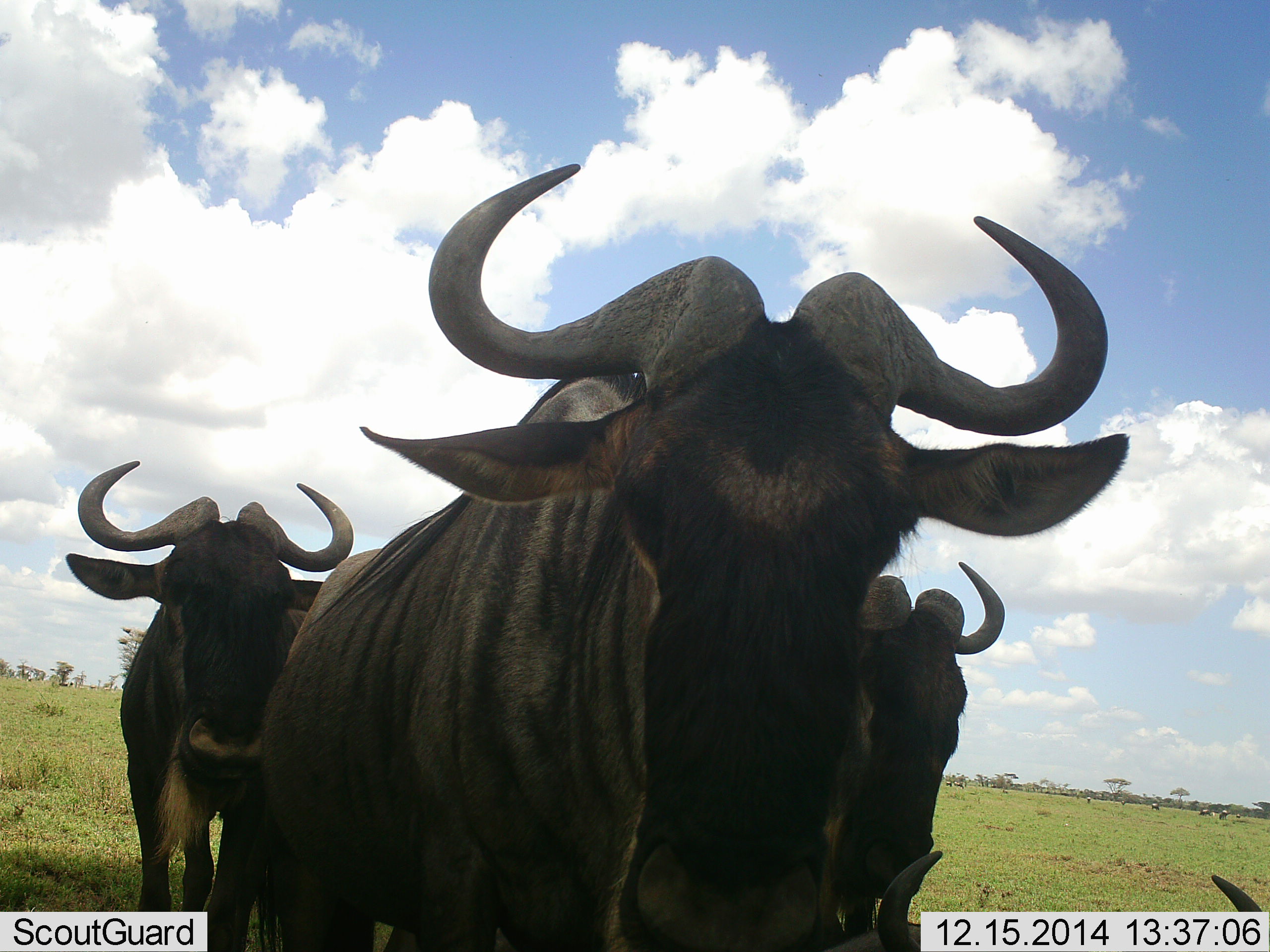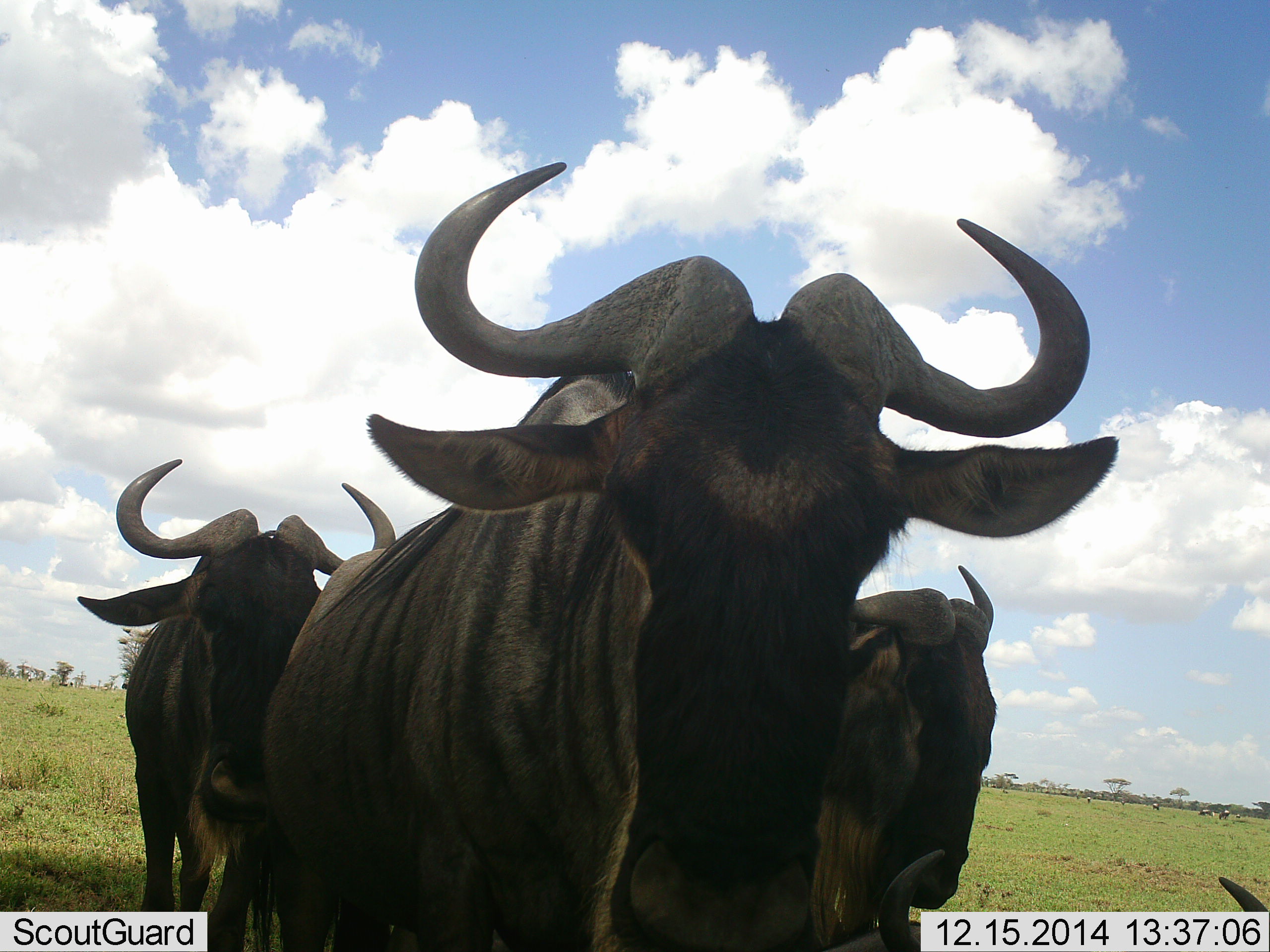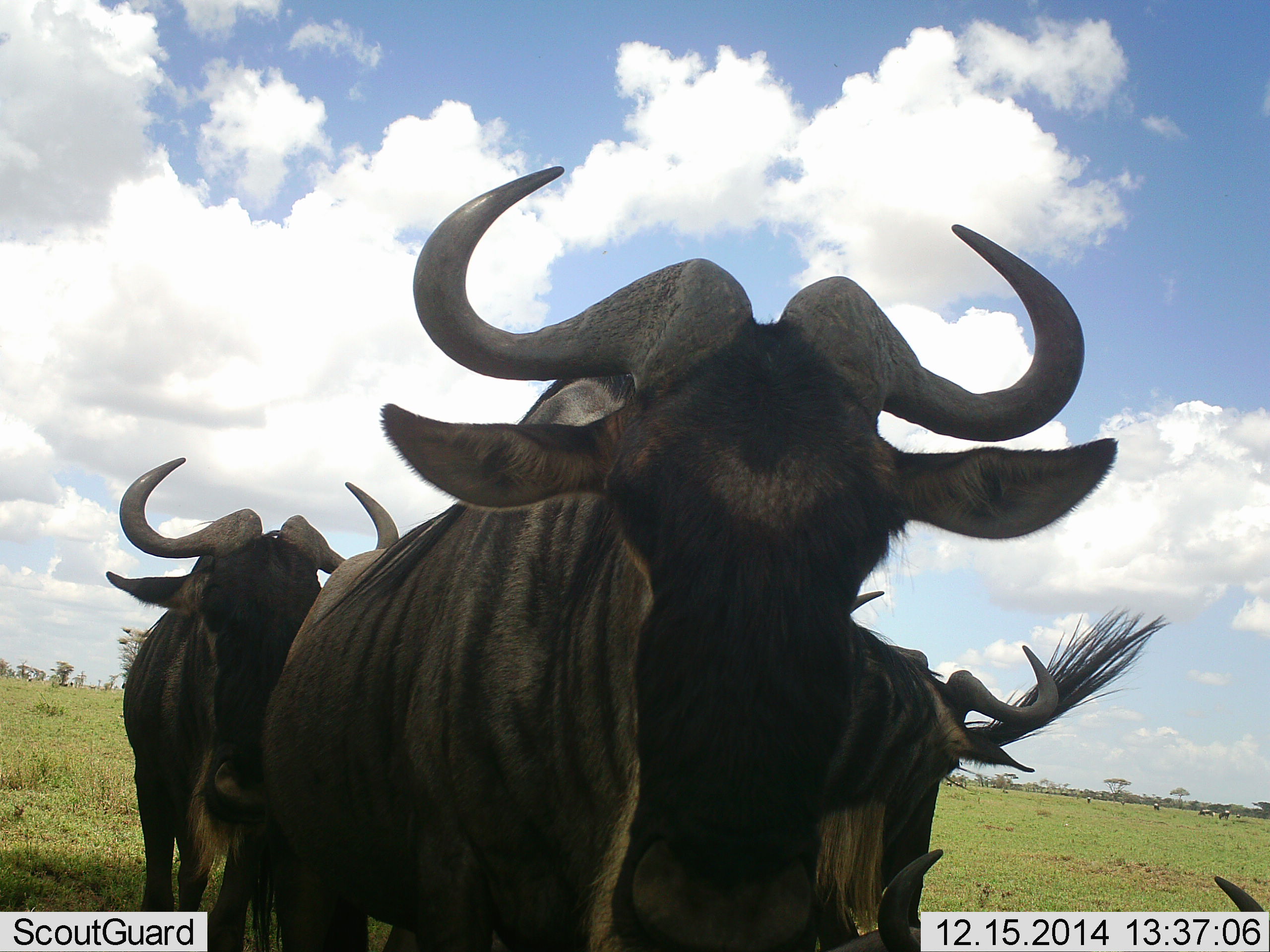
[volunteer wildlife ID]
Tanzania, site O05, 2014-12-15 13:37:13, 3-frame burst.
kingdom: Animalia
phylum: Chordata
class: Mammalia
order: Artiodactyla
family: Bovidae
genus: Connochaetes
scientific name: Connochaetes taurinus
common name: blue wildebeest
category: wildebeest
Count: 4.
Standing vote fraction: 70%.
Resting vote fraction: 60%.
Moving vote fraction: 30%.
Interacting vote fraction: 0%.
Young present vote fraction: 0%.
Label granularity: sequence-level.